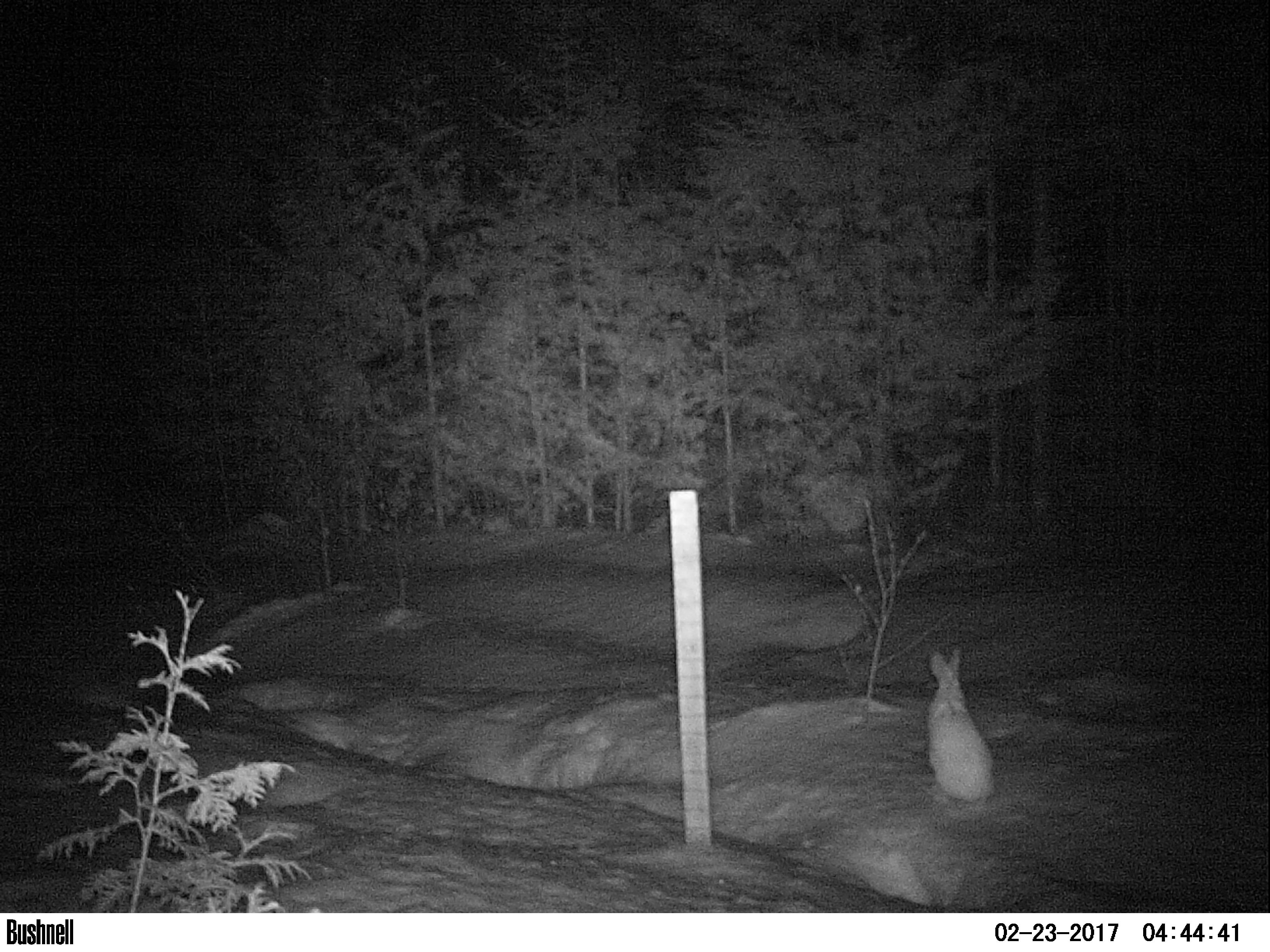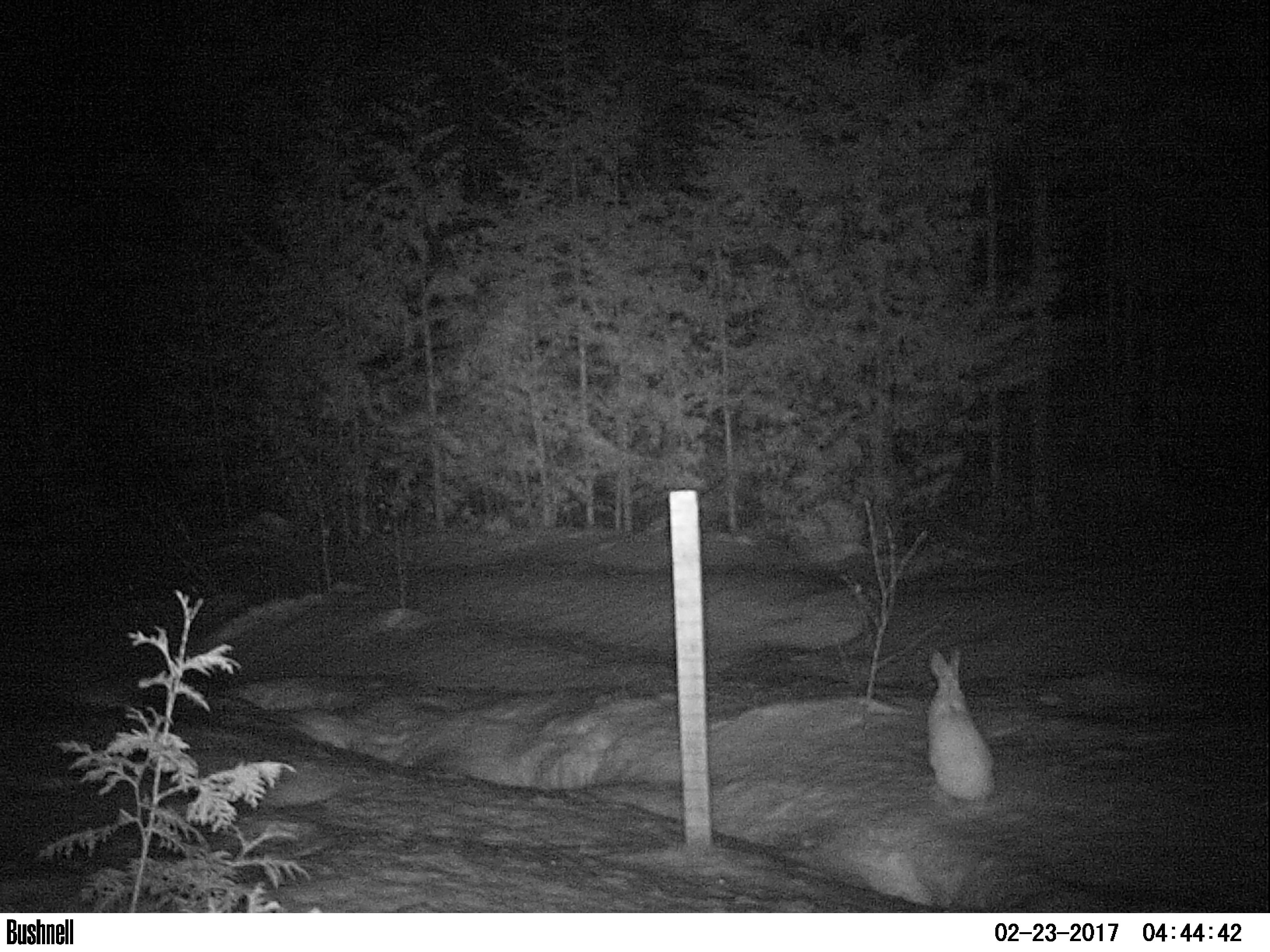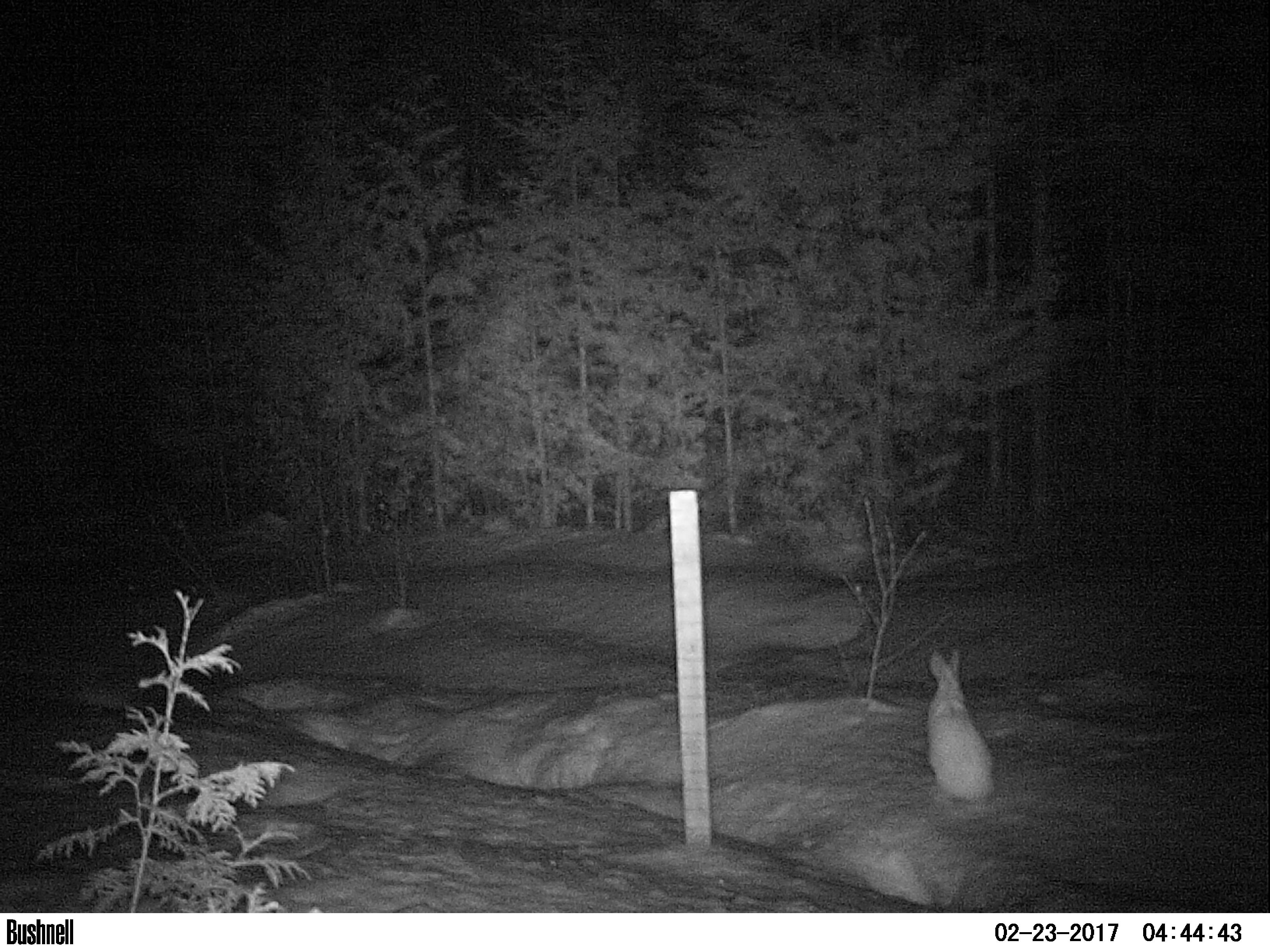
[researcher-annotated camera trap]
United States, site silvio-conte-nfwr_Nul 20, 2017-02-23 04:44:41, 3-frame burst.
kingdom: Animalia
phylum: Chordata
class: Mammalia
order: Lagomorpha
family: Leporidae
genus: Lepus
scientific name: Lepus americanus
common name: snowshoe hare